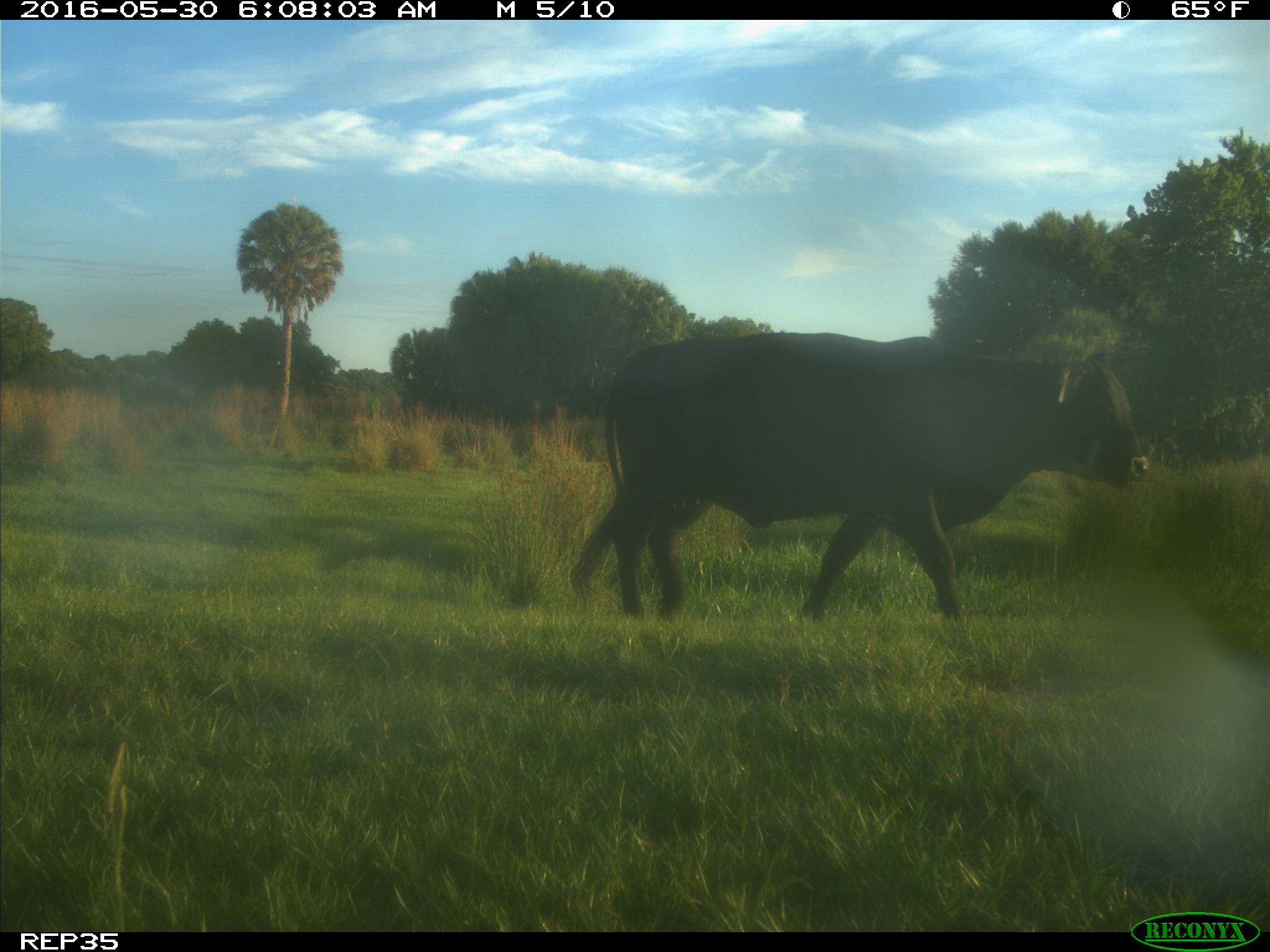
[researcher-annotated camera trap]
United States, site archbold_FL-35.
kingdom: Animalia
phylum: Chordata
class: Mammalia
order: Artiodactyla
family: Bovidae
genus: Bos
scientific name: Bos taurus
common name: domestic cow